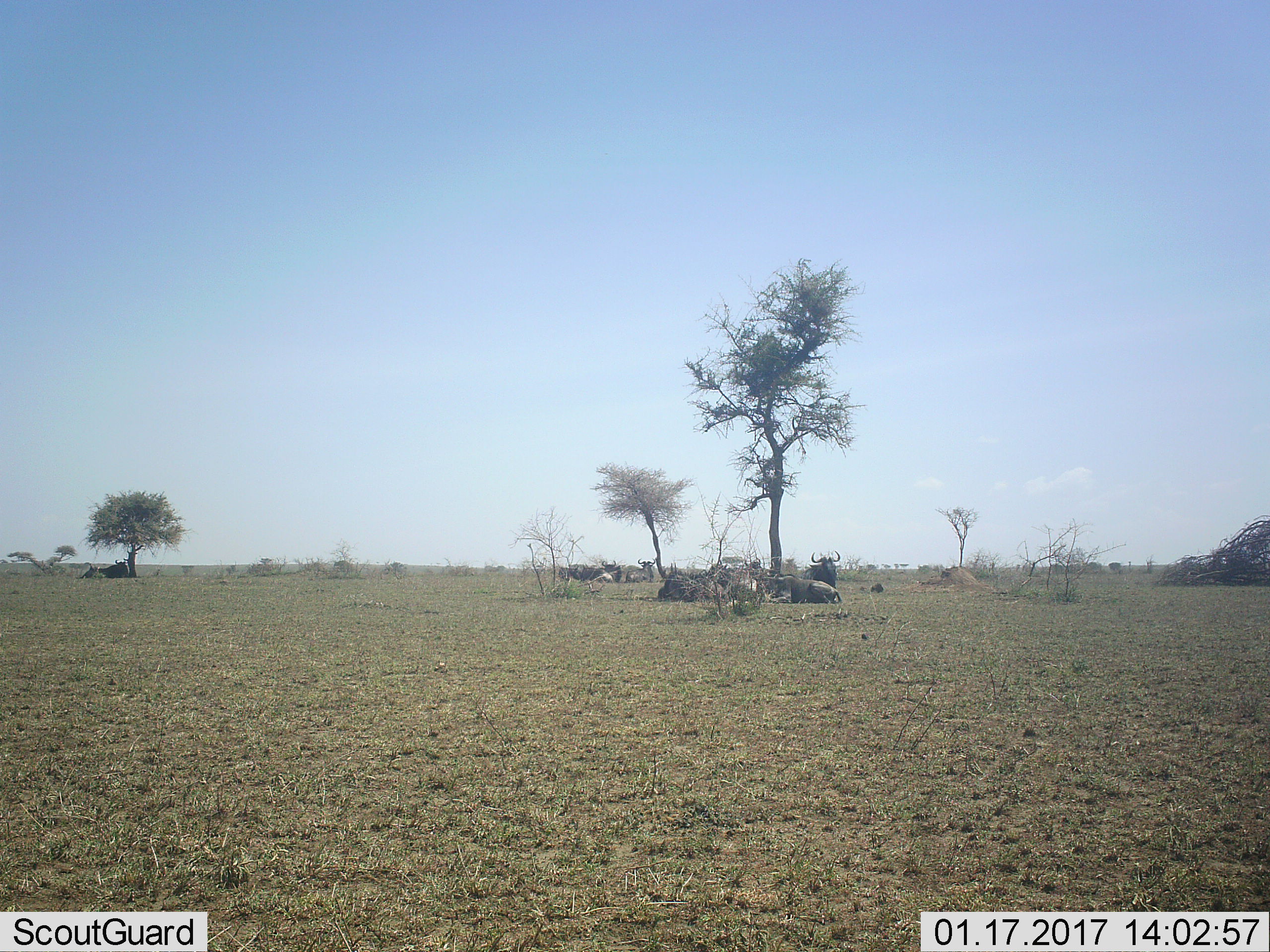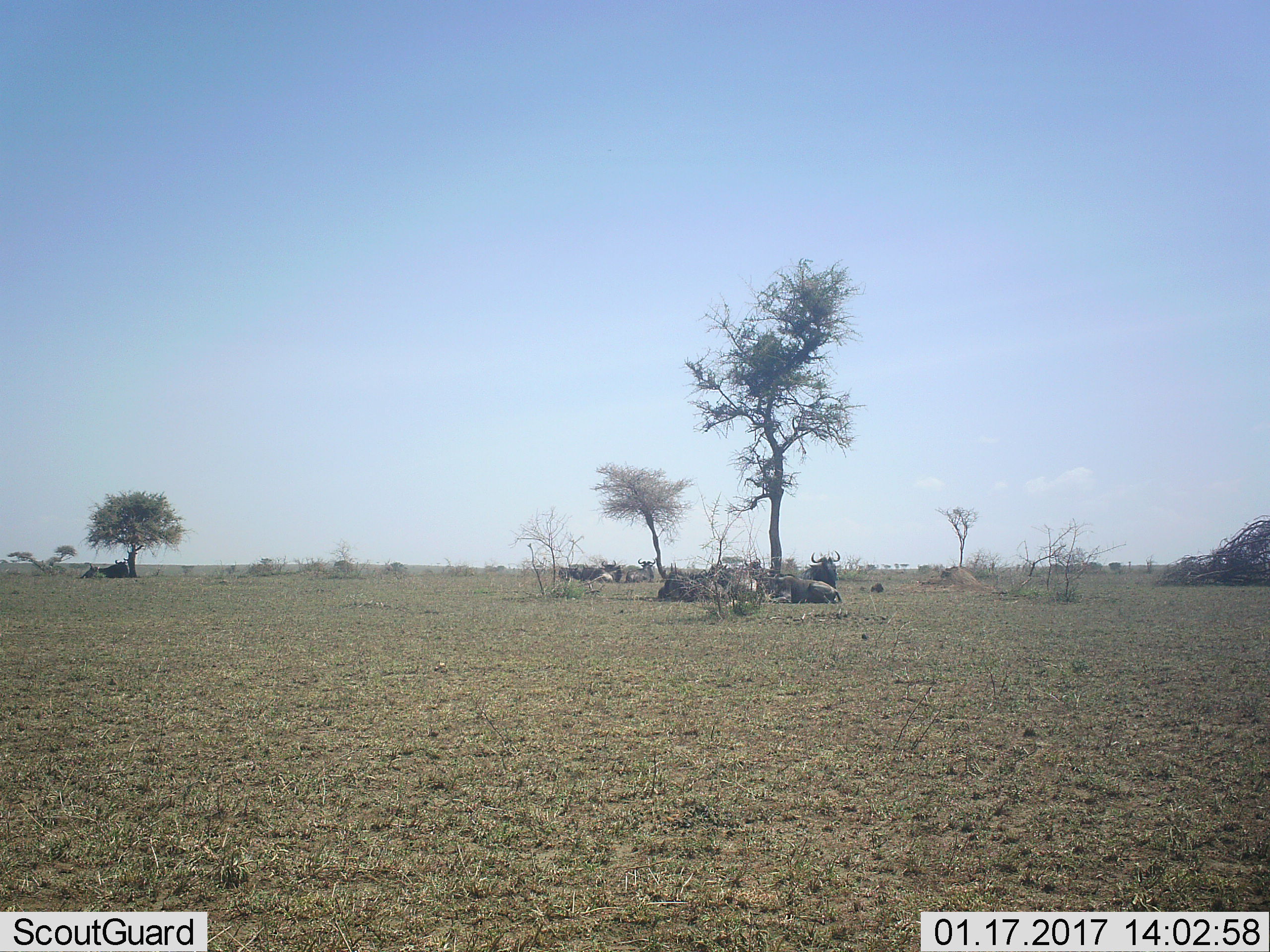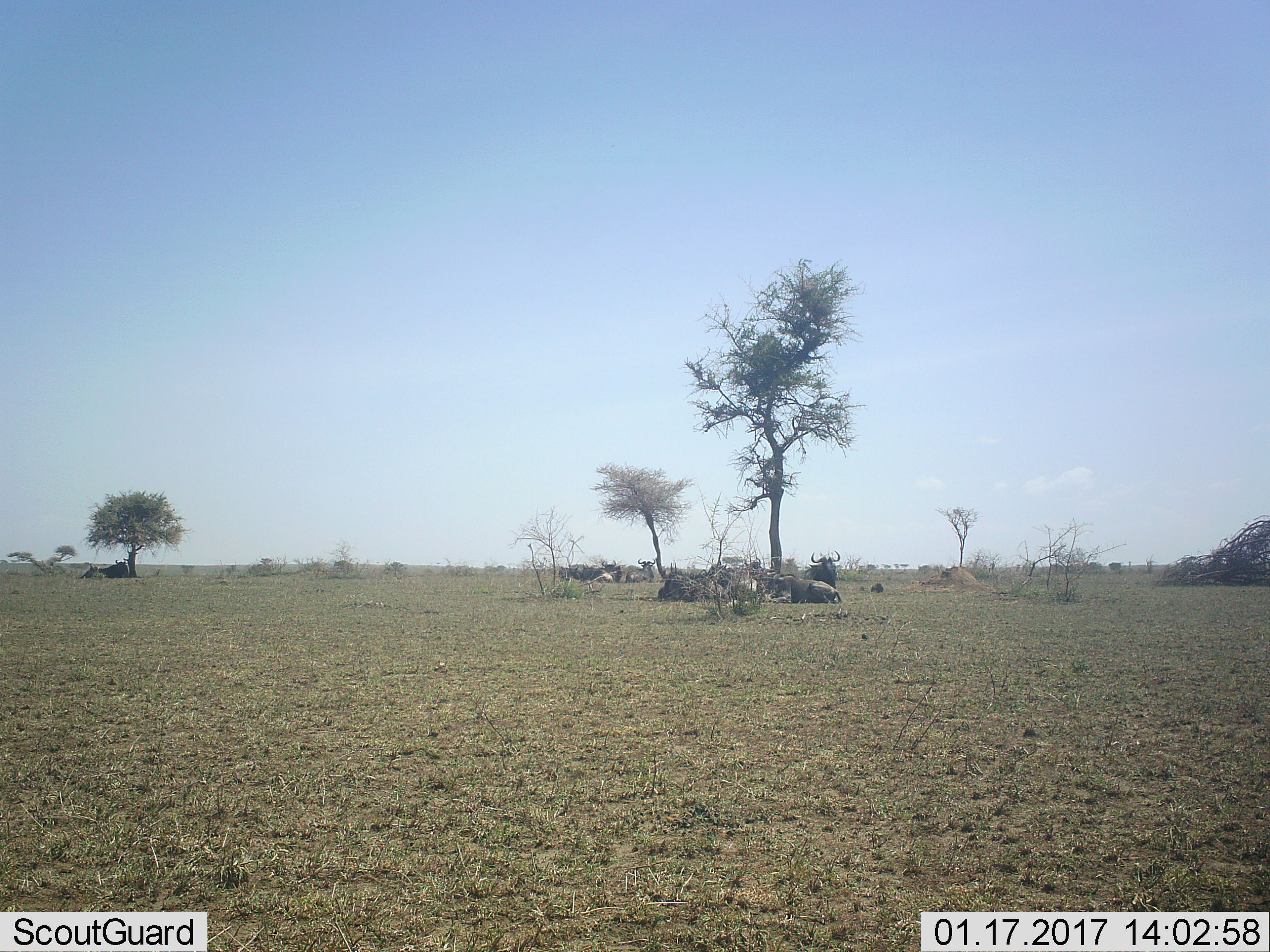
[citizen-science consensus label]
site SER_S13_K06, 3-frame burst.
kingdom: Animalia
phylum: Chordata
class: Mammalia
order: Artiodactyla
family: Bovidae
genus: Connochaetes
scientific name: Connochaetes taurinus taurinus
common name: blue wildebeest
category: wildebeestblue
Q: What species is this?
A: Wildebeestblue (blue wildebeest) (Connochaetes taurinus taurinus).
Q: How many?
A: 10.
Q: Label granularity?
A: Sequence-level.